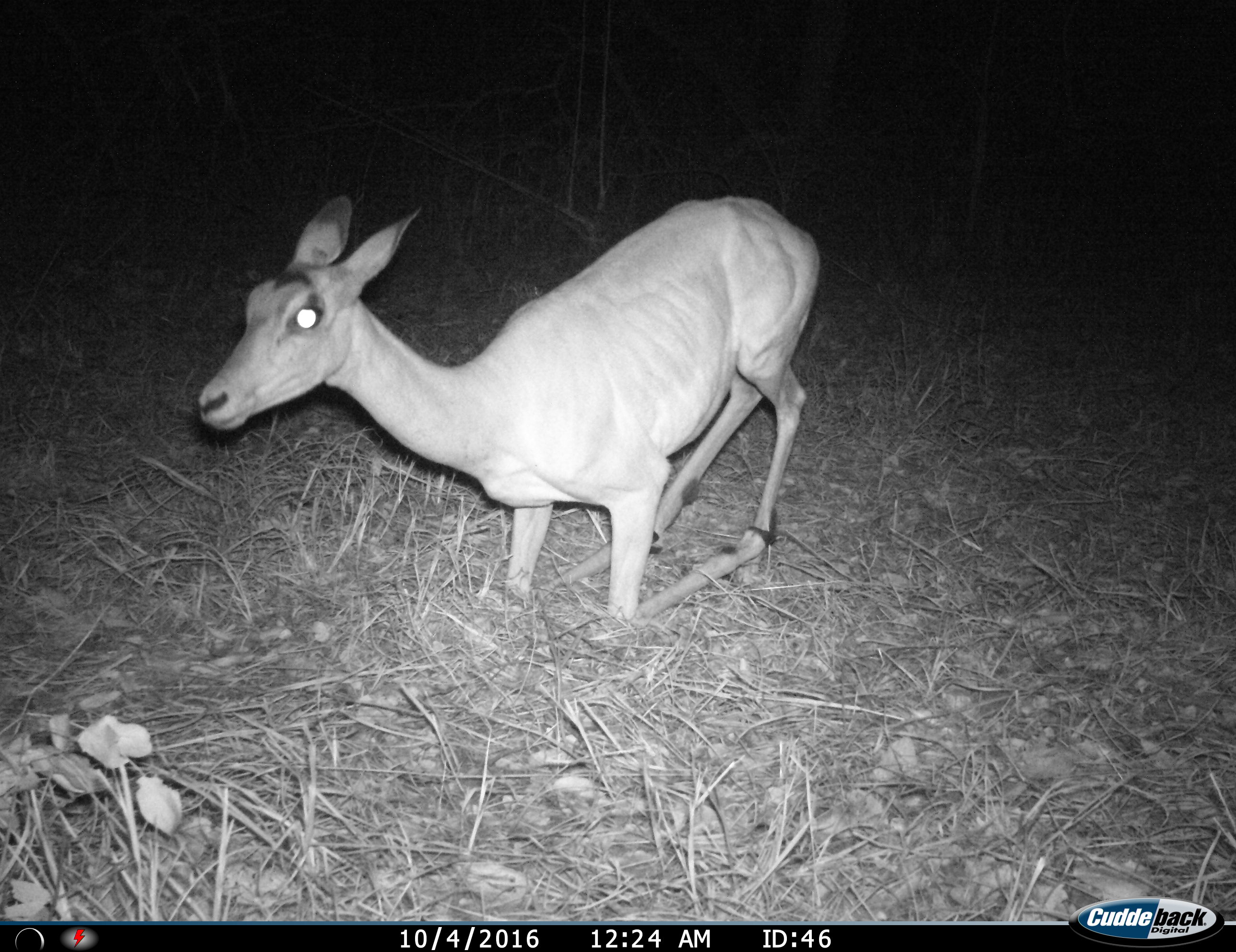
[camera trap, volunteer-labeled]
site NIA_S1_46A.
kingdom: Animalia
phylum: Chordata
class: Mammalia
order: Artiodactyla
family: Bovidae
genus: Aepyceros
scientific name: Aepyceros melampus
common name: impala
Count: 1.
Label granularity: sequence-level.